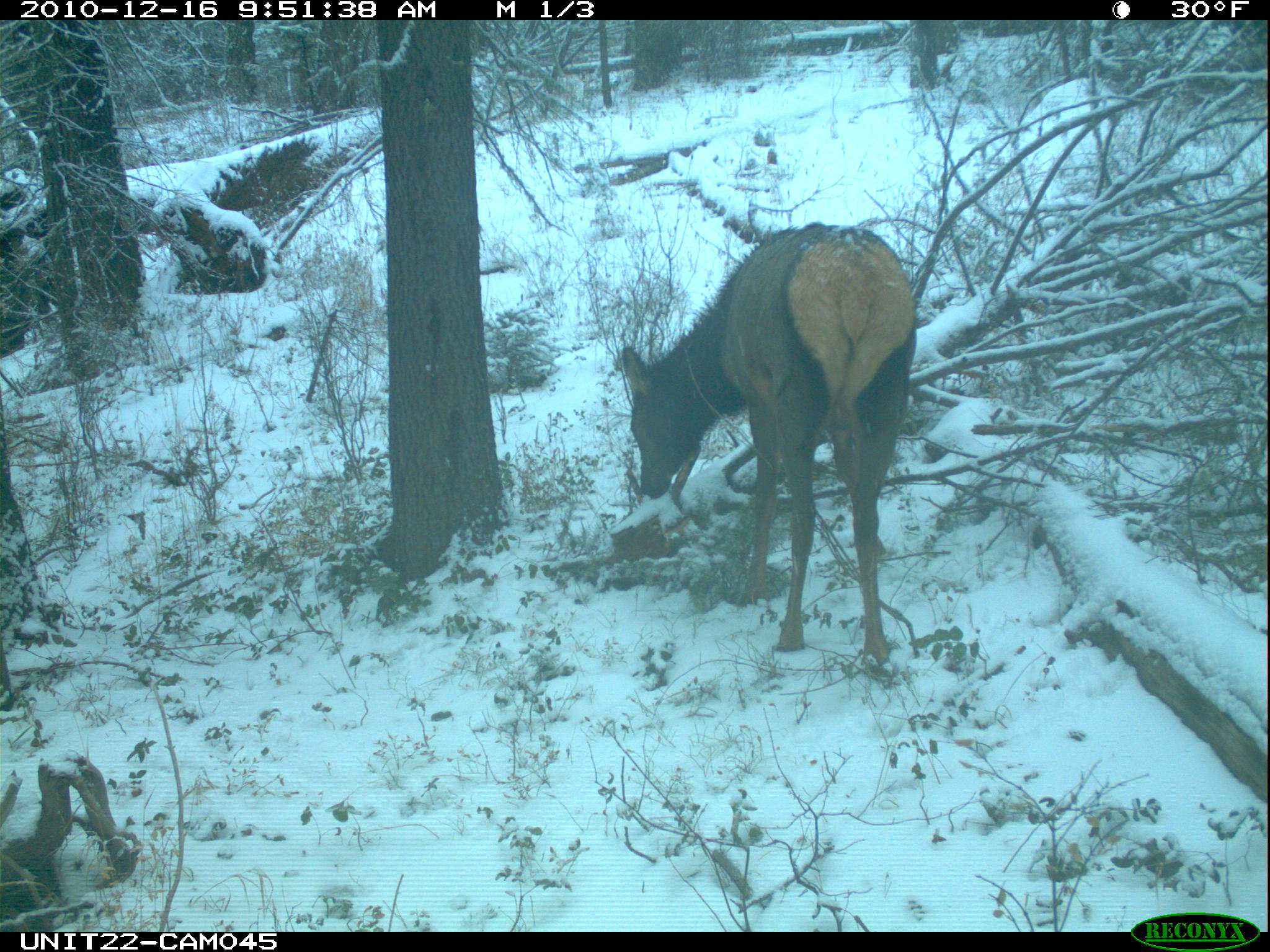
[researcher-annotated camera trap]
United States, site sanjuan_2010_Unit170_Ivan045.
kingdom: Animalia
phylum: Chordata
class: Mammalia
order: Artiodactyla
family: Cervidae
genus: Cervus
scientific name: Cervus elaphus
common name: red deer